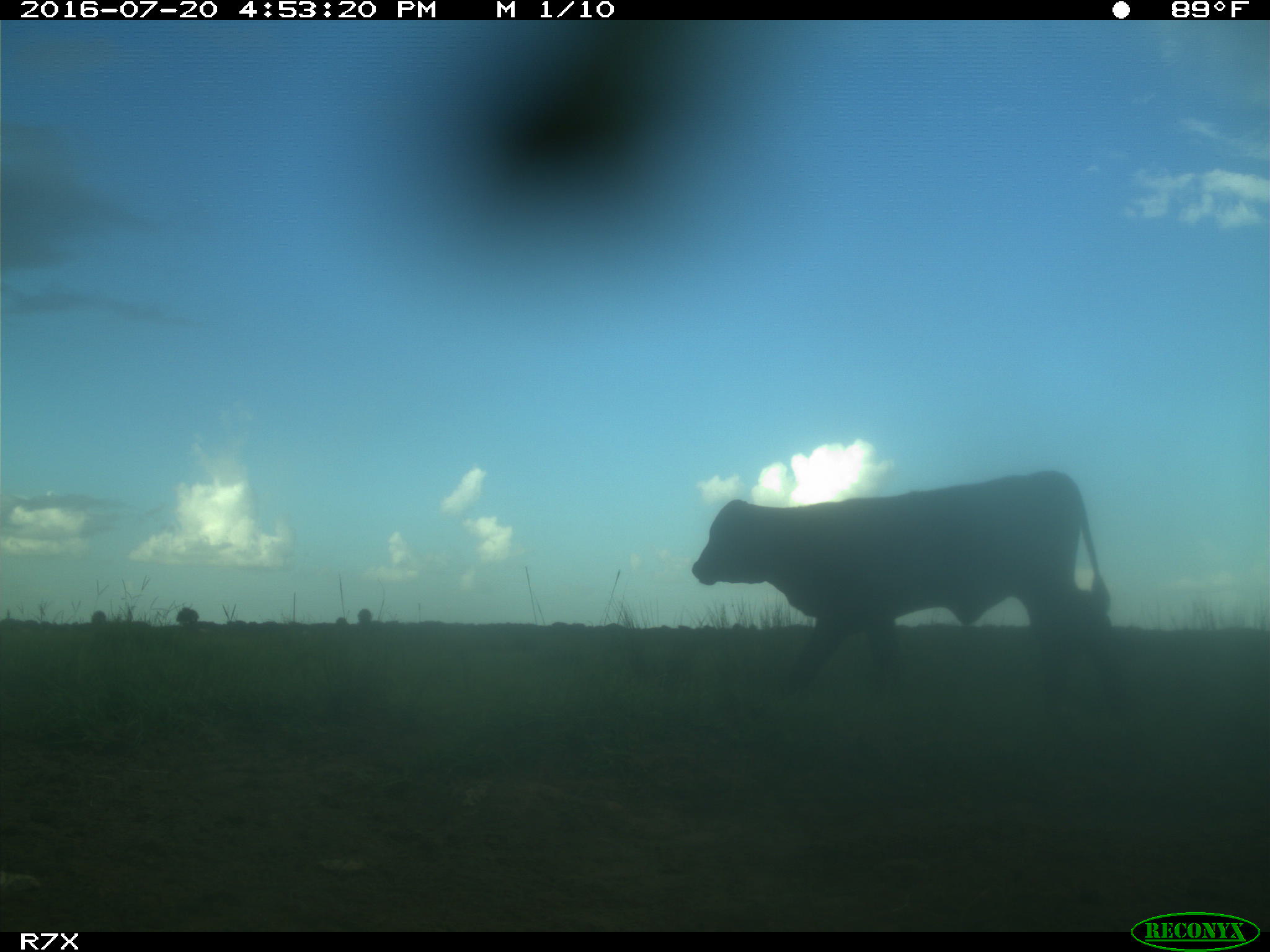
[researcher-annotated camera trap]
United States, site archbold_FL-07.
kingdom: Animalia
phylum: Chordata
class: Mammalia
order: Artiodactyla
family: Bovidae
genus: Bos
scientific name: Bos taurus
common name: domestic cow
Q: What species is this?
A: Bos taurus (domestic cow).